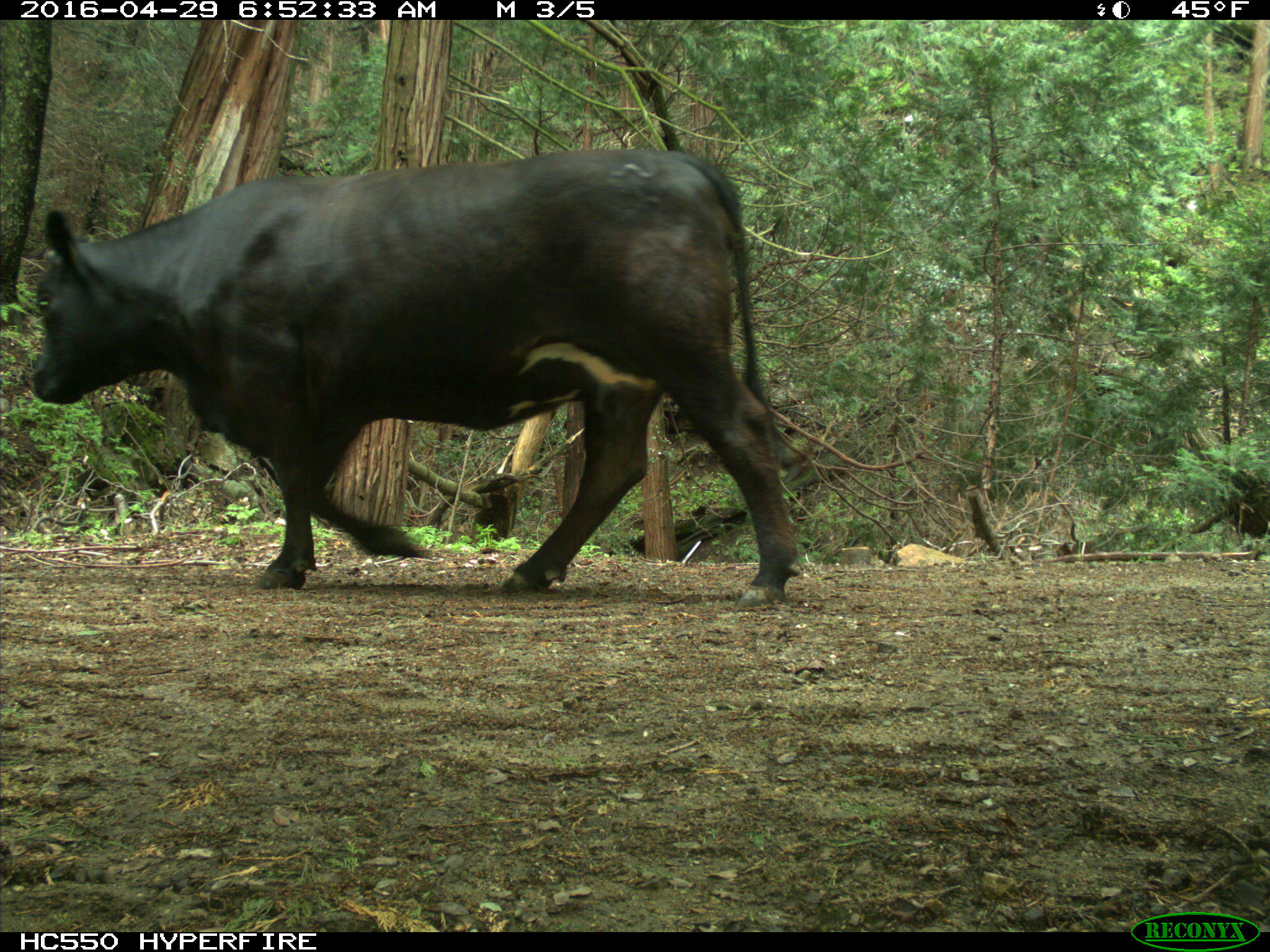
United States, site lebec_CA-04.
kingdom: Animalia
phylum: Chordata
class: Mammalia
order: Artiodactyla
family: Bovidae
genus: Bos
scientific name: Bos taurus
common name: domestic cow